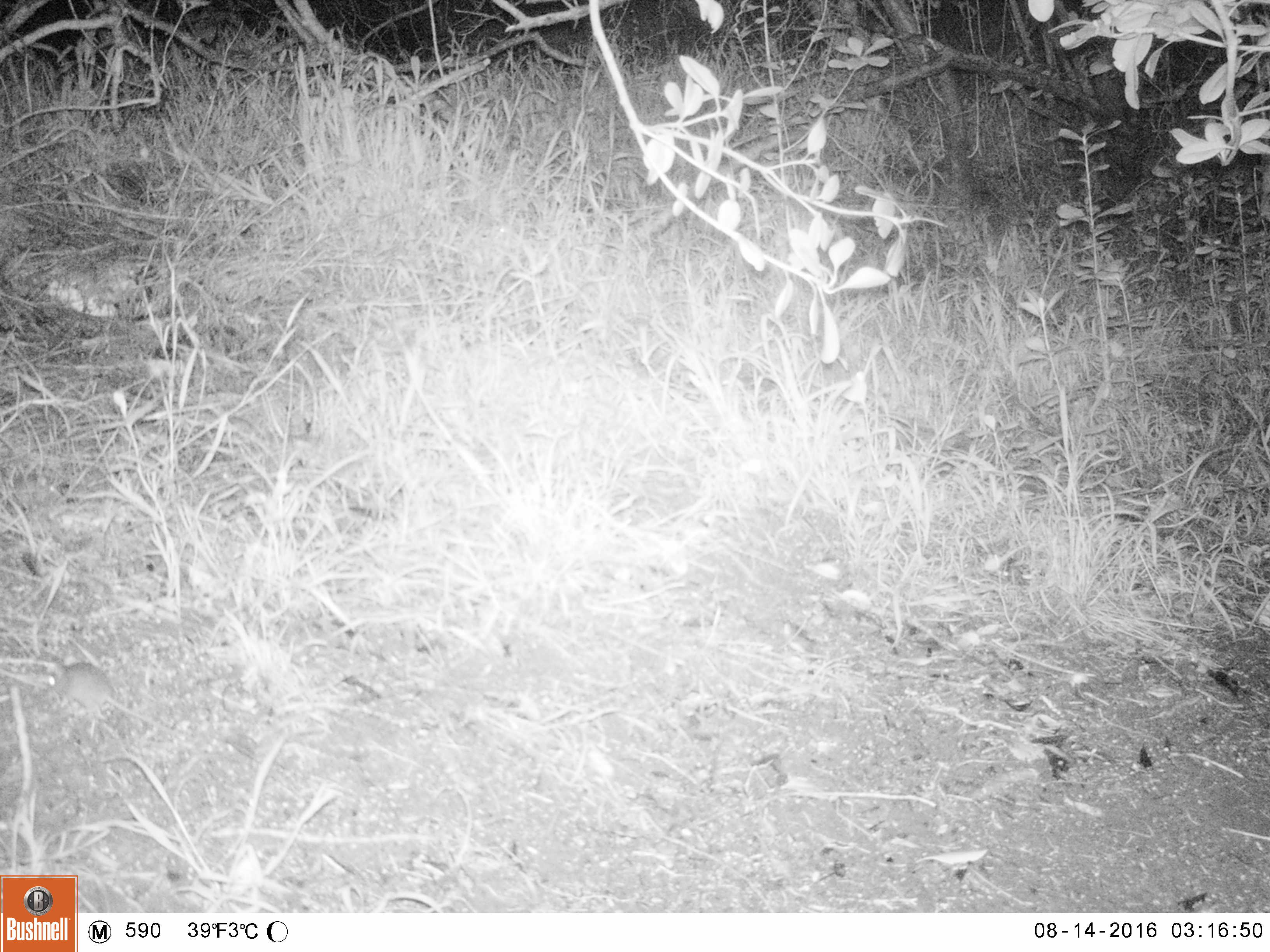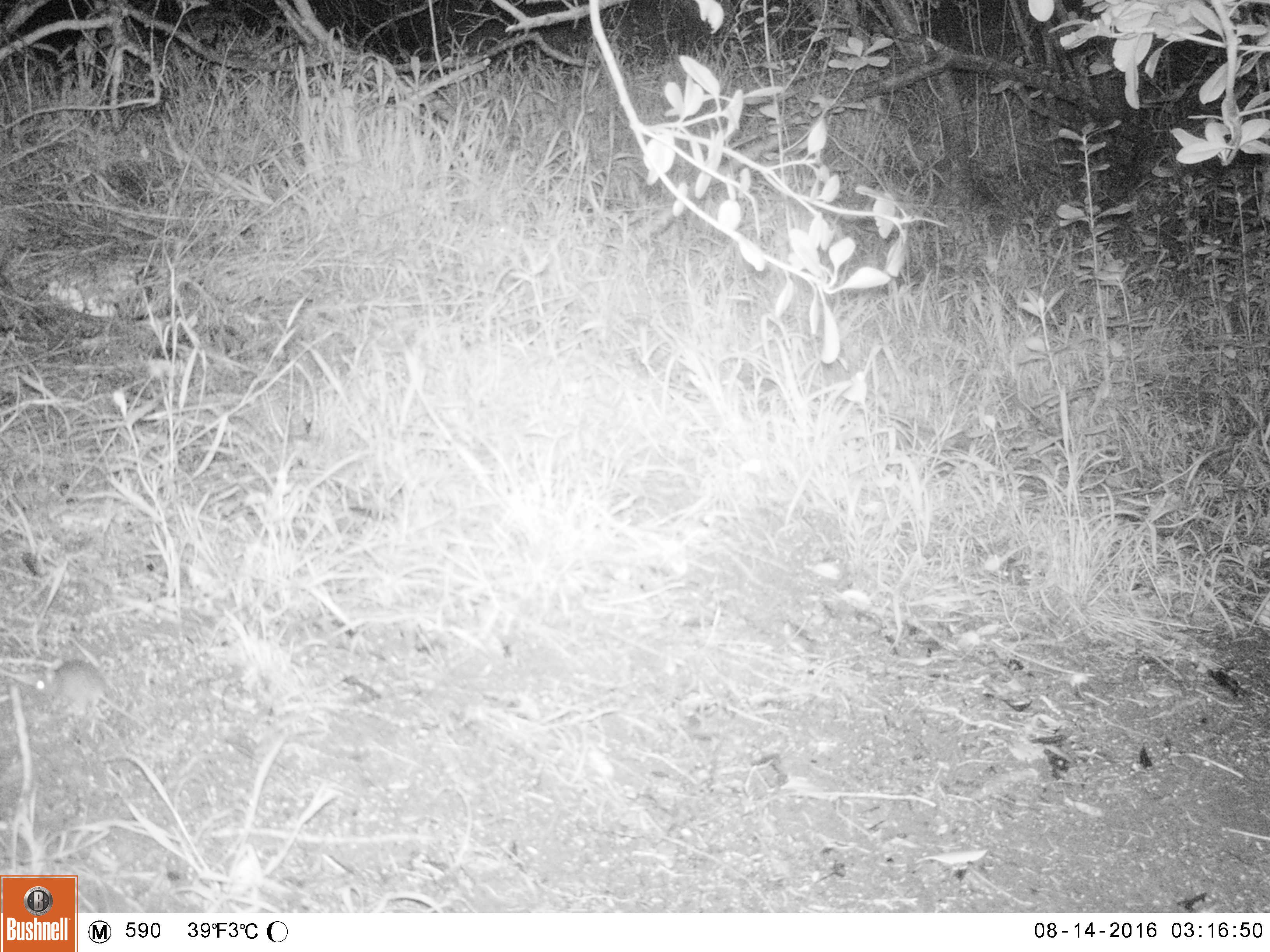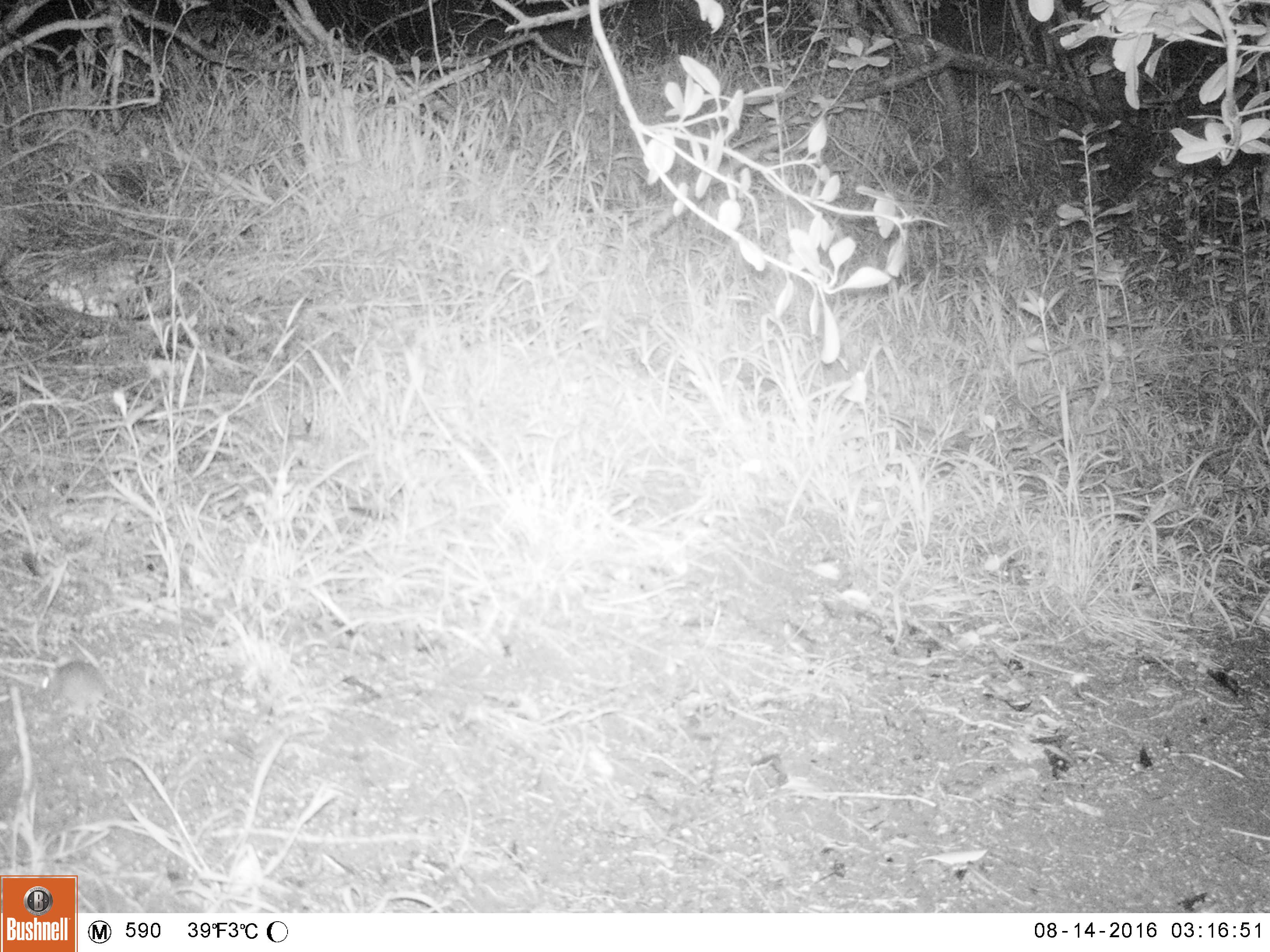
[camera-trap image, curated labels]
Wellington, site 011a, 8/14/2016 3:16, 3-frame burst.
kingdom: Animalia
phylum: Chordata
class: Mammalia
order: Rodentia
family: Muridae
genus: Mus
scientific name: Mus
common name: mouse